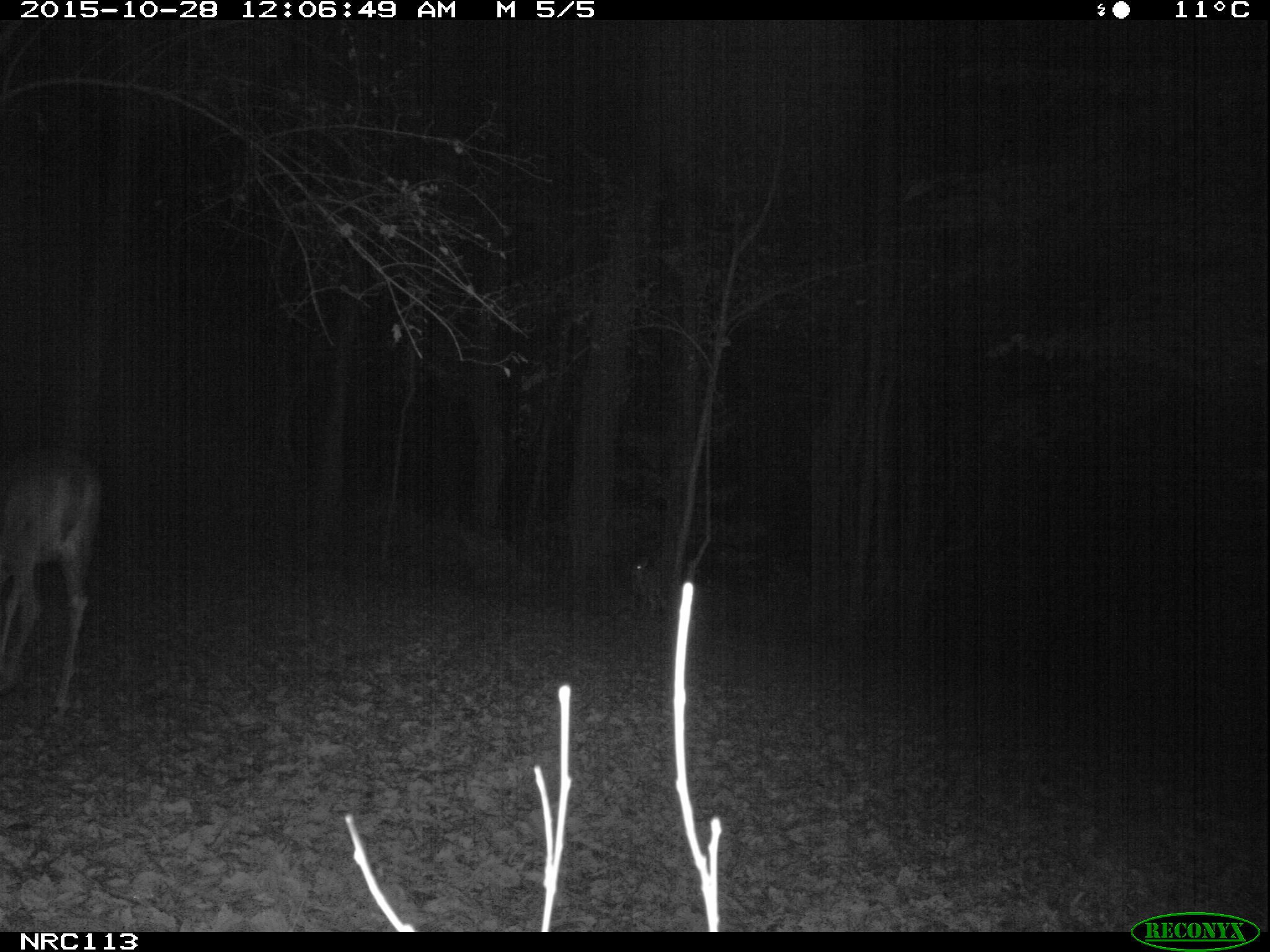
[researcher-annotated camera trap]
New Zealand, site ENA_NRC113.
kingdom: Animalia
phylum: Chordata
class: Mammalia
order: Artiodactyla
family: Cervidae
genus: Odocoileus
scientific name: Odocoileus virginianus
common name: white-tailed deer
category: white tailed deer